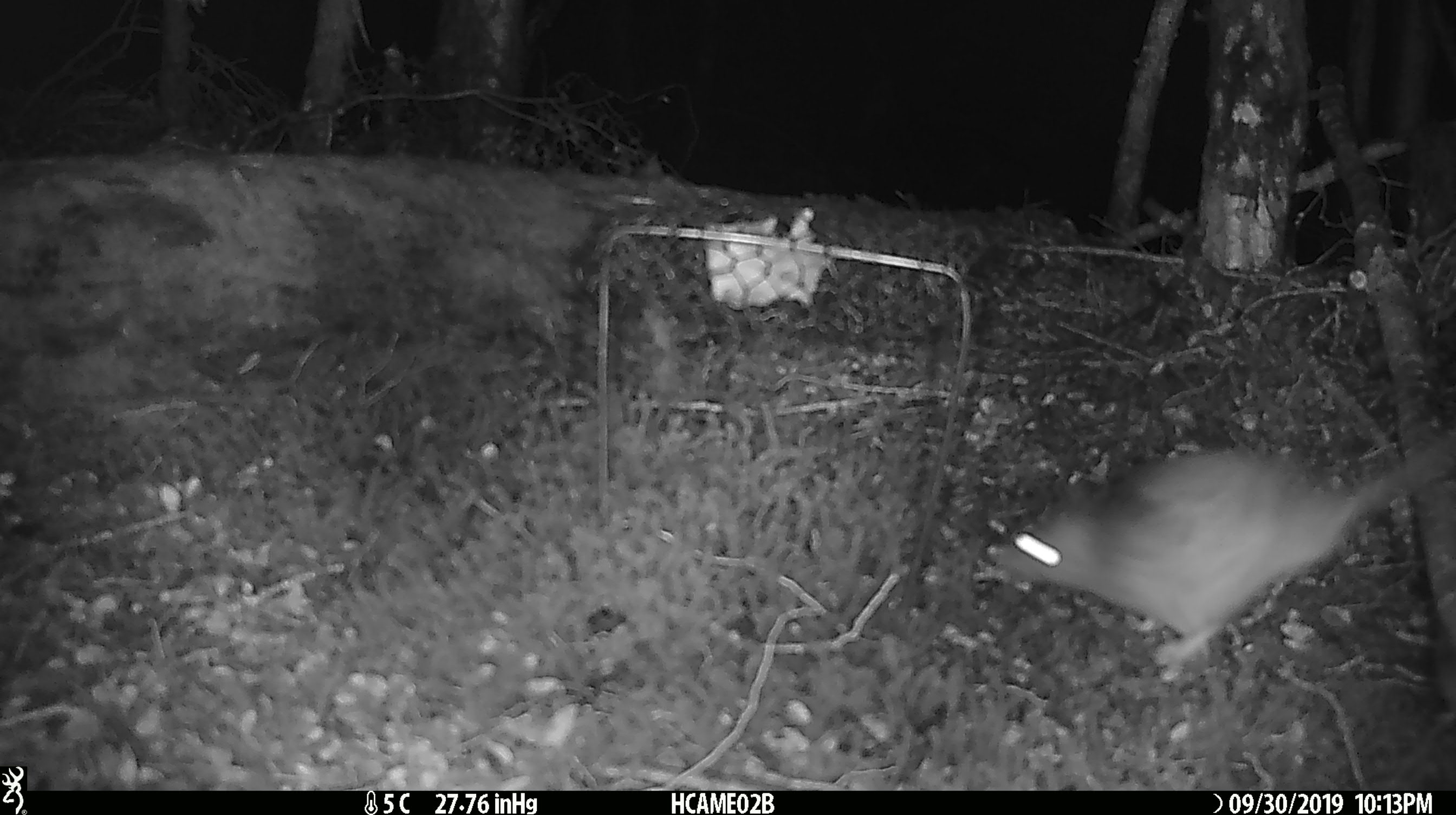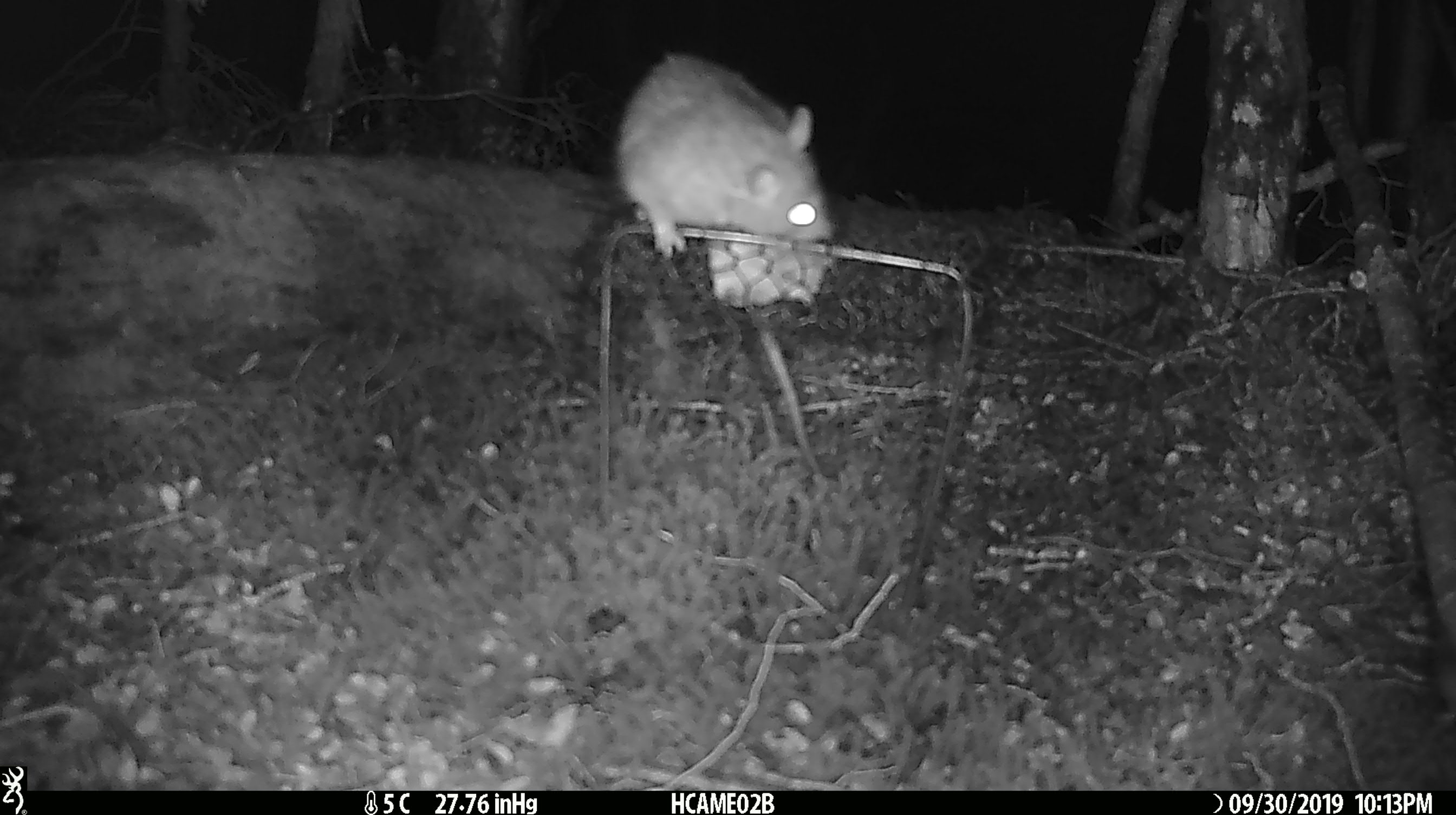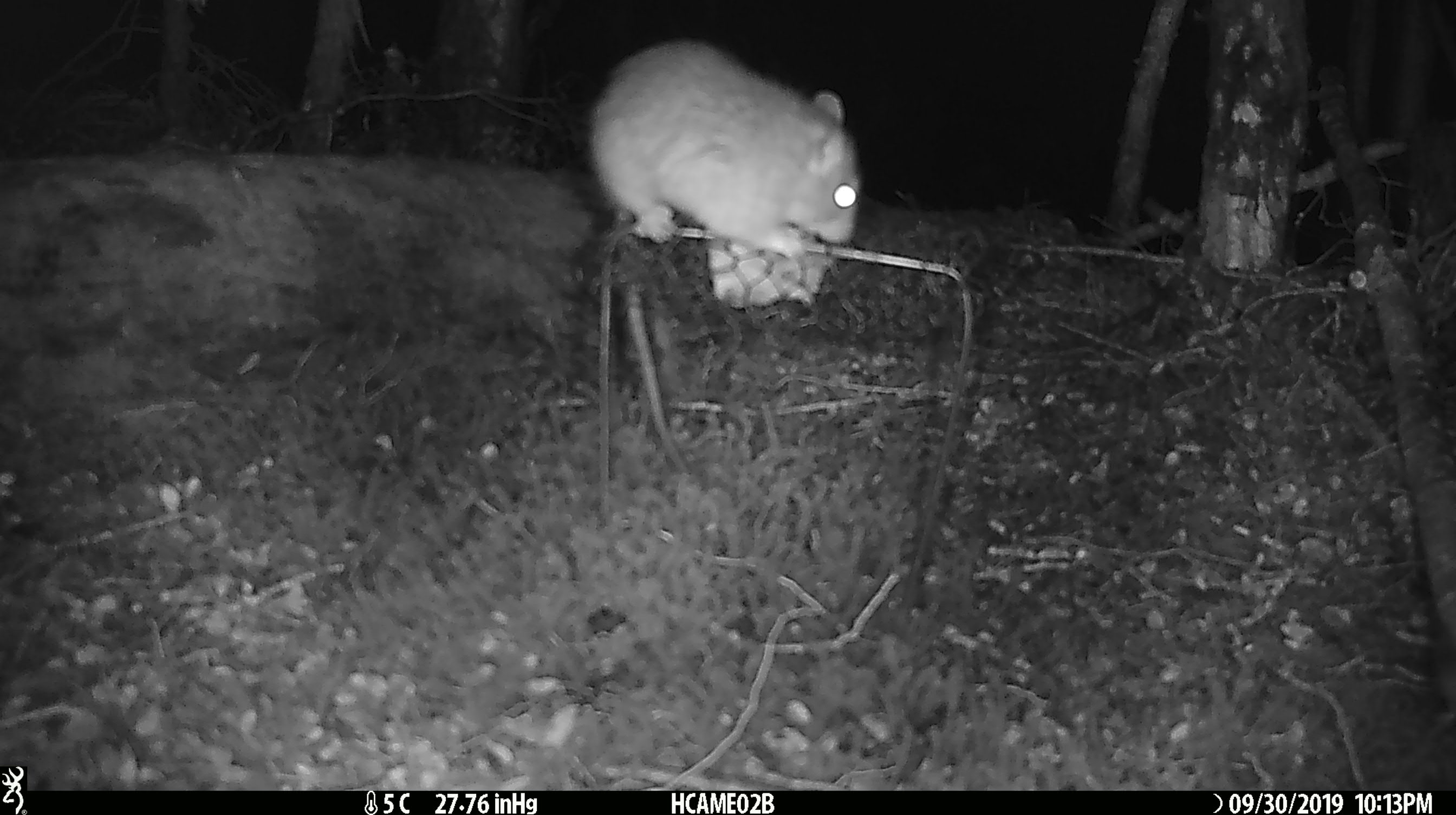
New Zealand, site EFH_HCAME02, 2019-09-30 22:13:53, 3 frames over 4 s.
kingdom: Animalia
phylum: Chordata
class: Mammalia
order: Rodentia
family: Muridae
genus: Rattus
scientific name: Rattus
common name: rat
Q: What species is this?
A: Rat (Rattus).